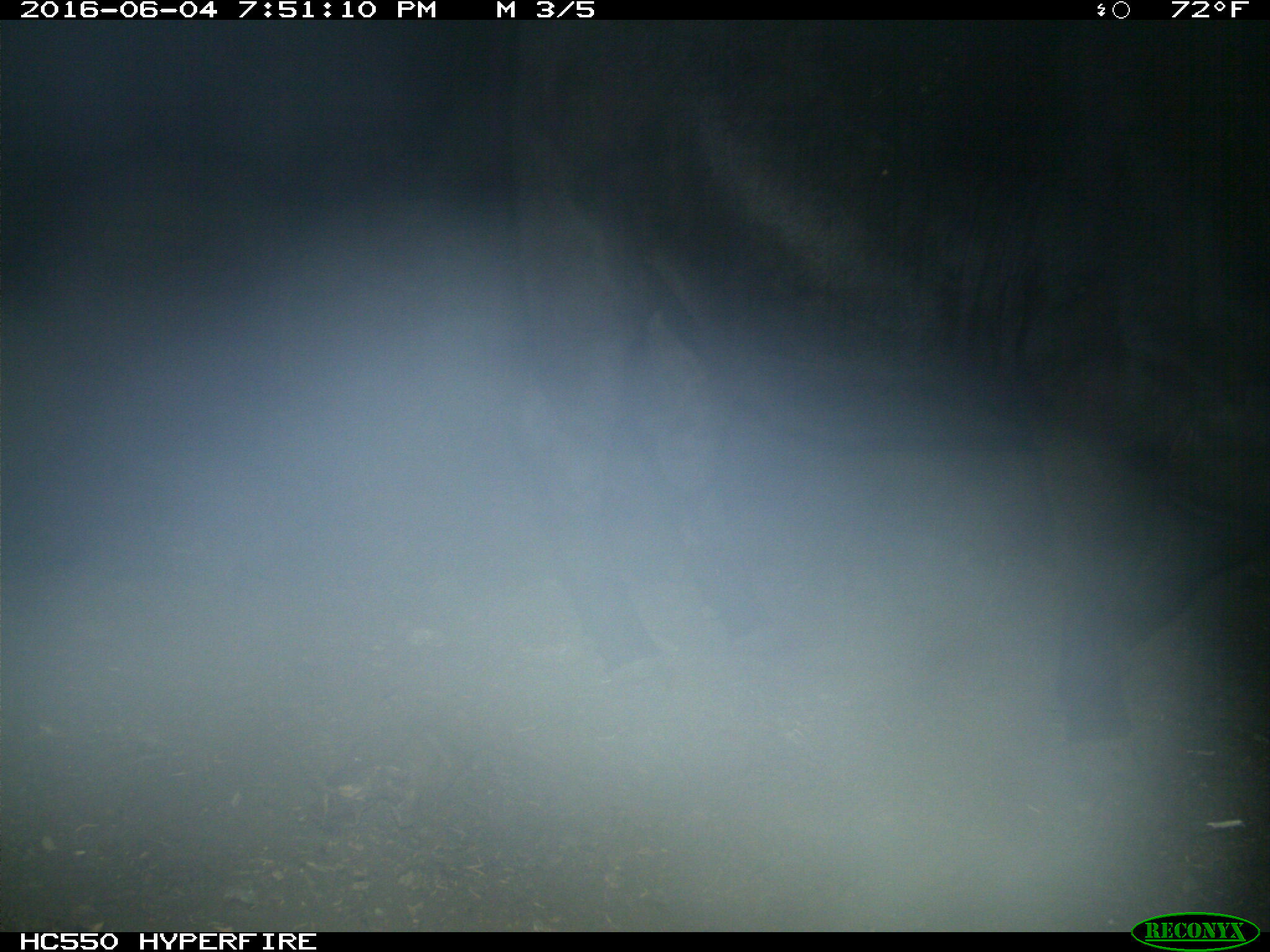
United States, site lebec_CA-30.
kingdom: Animalia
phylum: Chordata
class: Mammalia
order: Artiodactyla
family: Bovidae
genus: Bos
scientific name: Bos taurus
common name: domestic cow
Bos taurus (domestic cow).